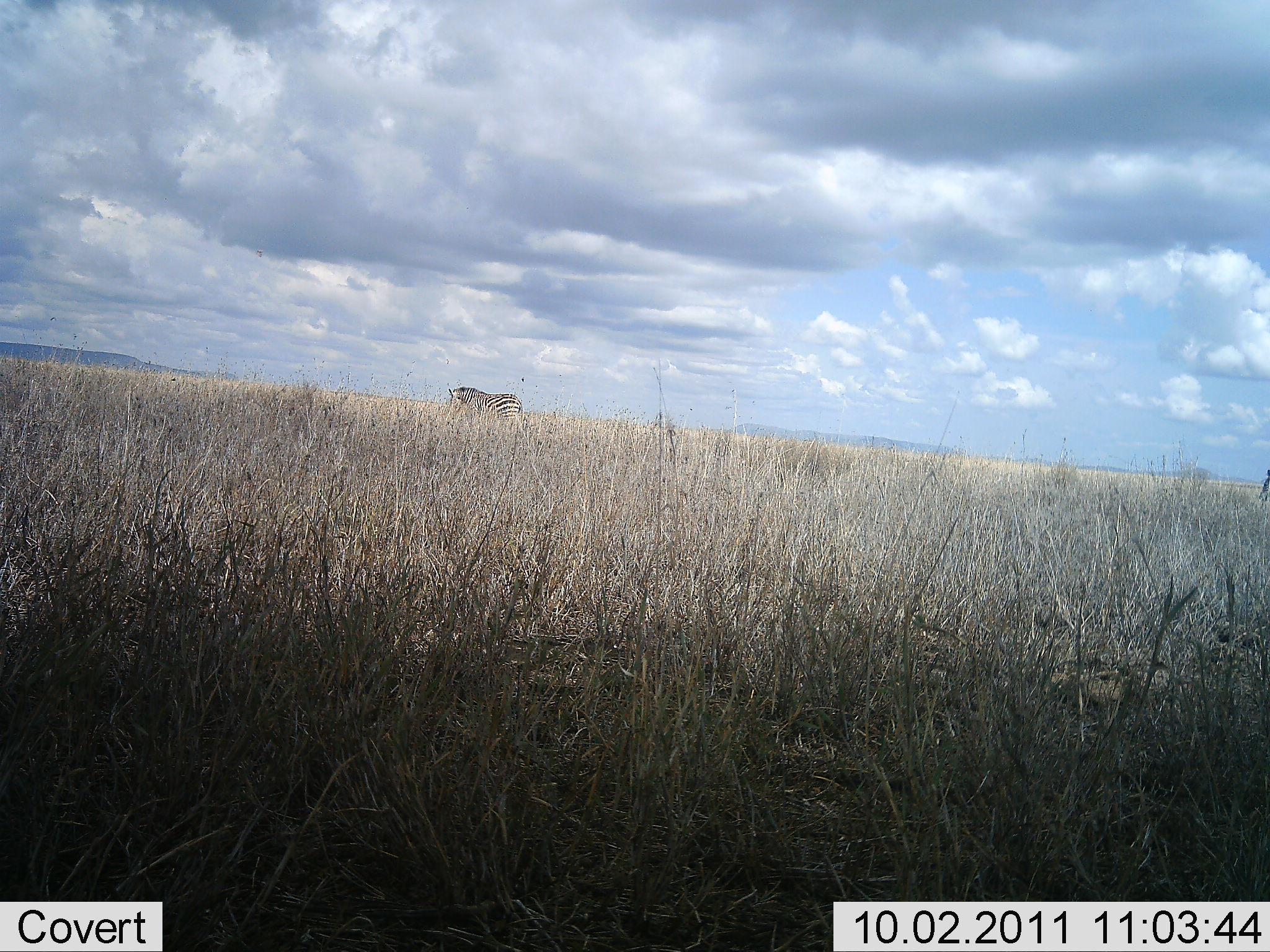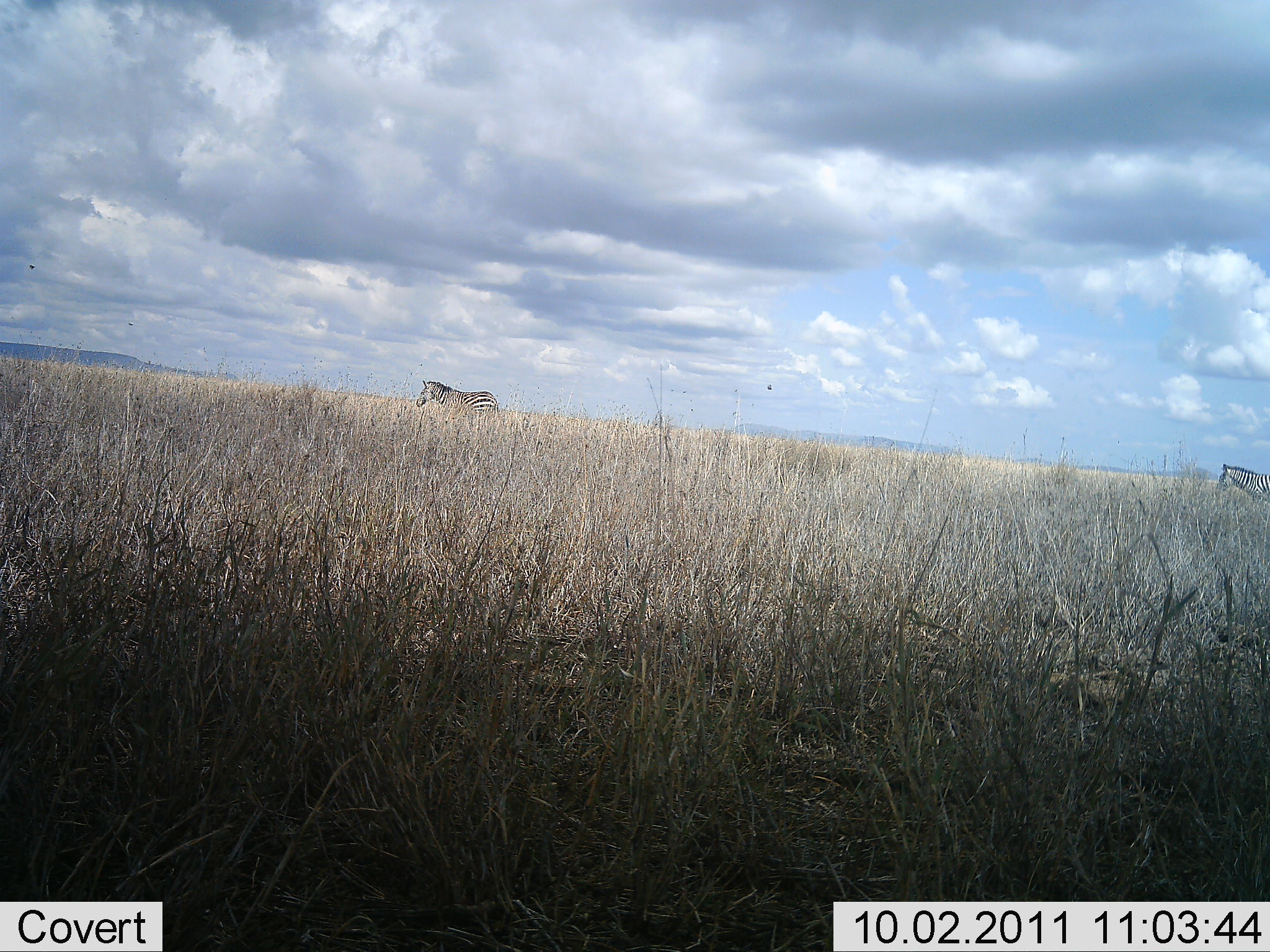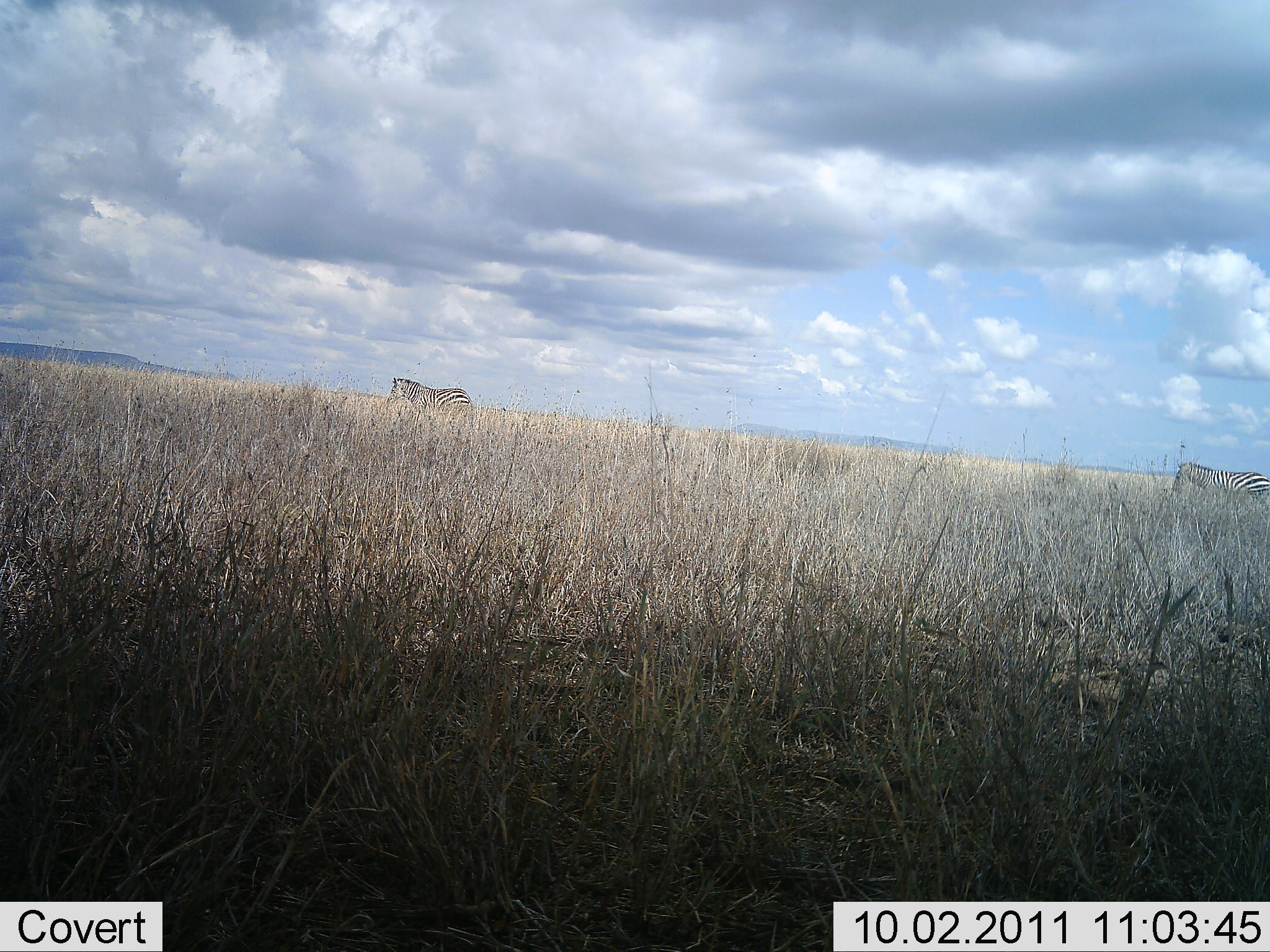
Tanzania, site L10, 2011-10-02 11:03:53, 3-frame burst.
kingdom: Animalia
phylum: Chordata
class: Mammalia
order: Perissodactyla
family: Equidae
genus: Equus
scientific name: Equus quagga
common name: plains zebra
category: zebra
Zebra (plains zebra) (Equus quagga), count 2. Behavior (volunteer vote fractions): standing 0%, resting 0%, moving 100%, interacting 0%. Young present (vote fraction): 0%. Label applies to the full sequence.